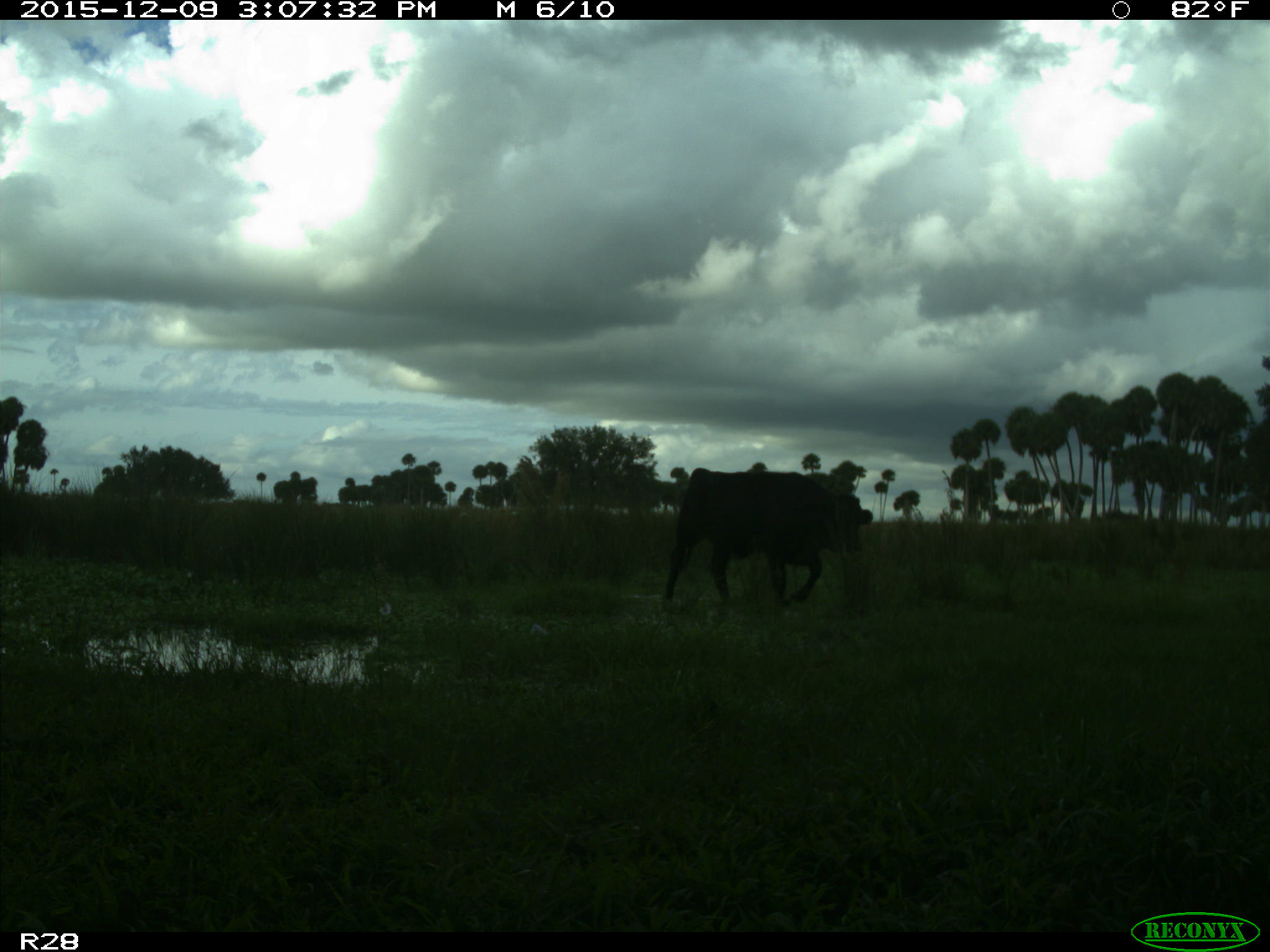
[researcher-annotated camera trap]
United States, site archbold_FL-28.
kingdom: Animalia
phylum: Chordata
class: Mammalia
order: Artiodactyla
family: Bovidae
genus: Bos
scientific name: Bos taurus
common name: domestic cow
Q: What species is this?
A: Bos taurus (domestic cow).